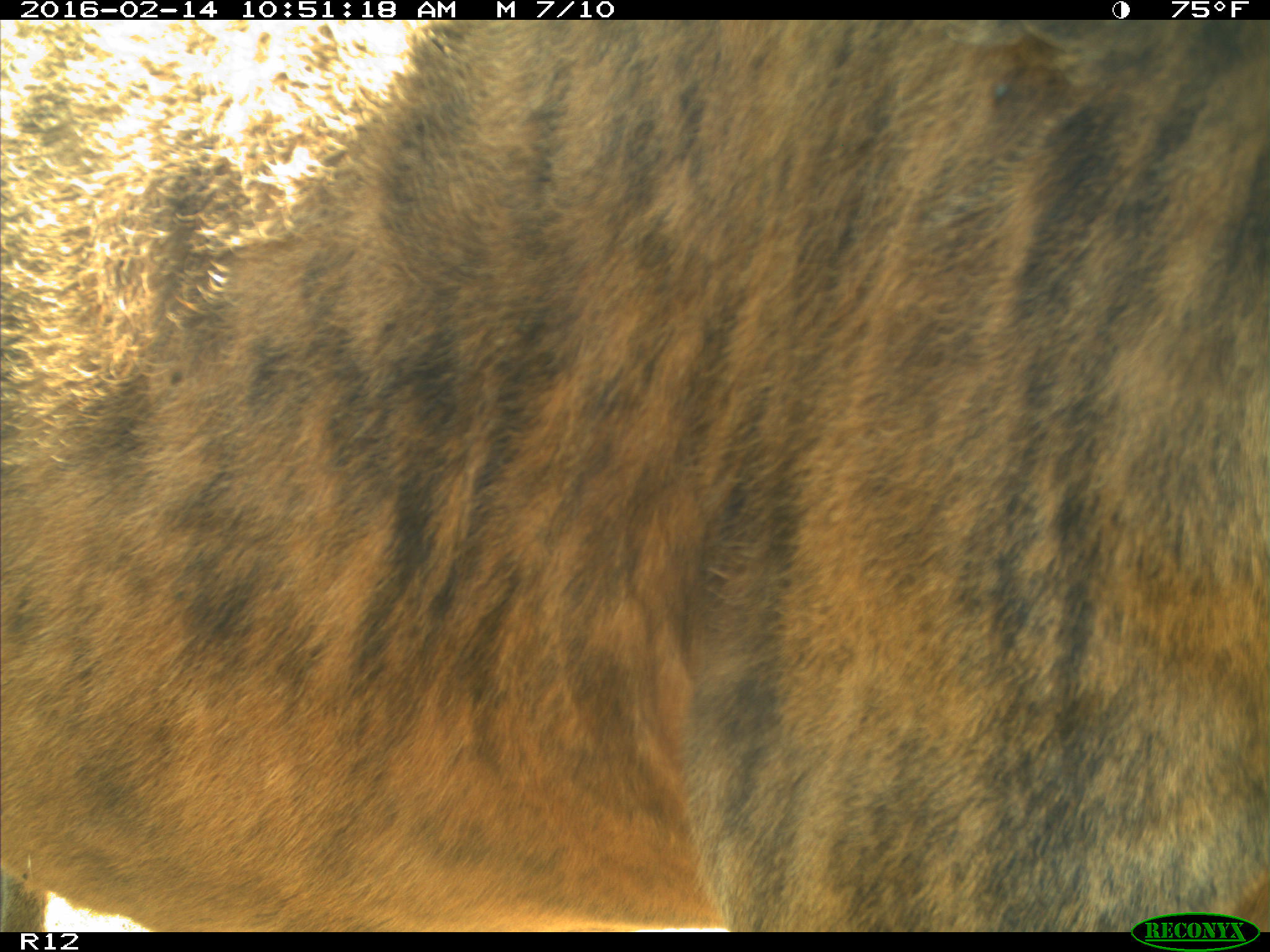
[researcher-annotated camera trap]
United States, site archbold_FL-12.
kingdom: Animalia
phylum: Chordata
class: Mammalia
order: Artiodactyla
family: Bovidae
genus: Bos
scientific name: Bos taurus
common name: domestic cow